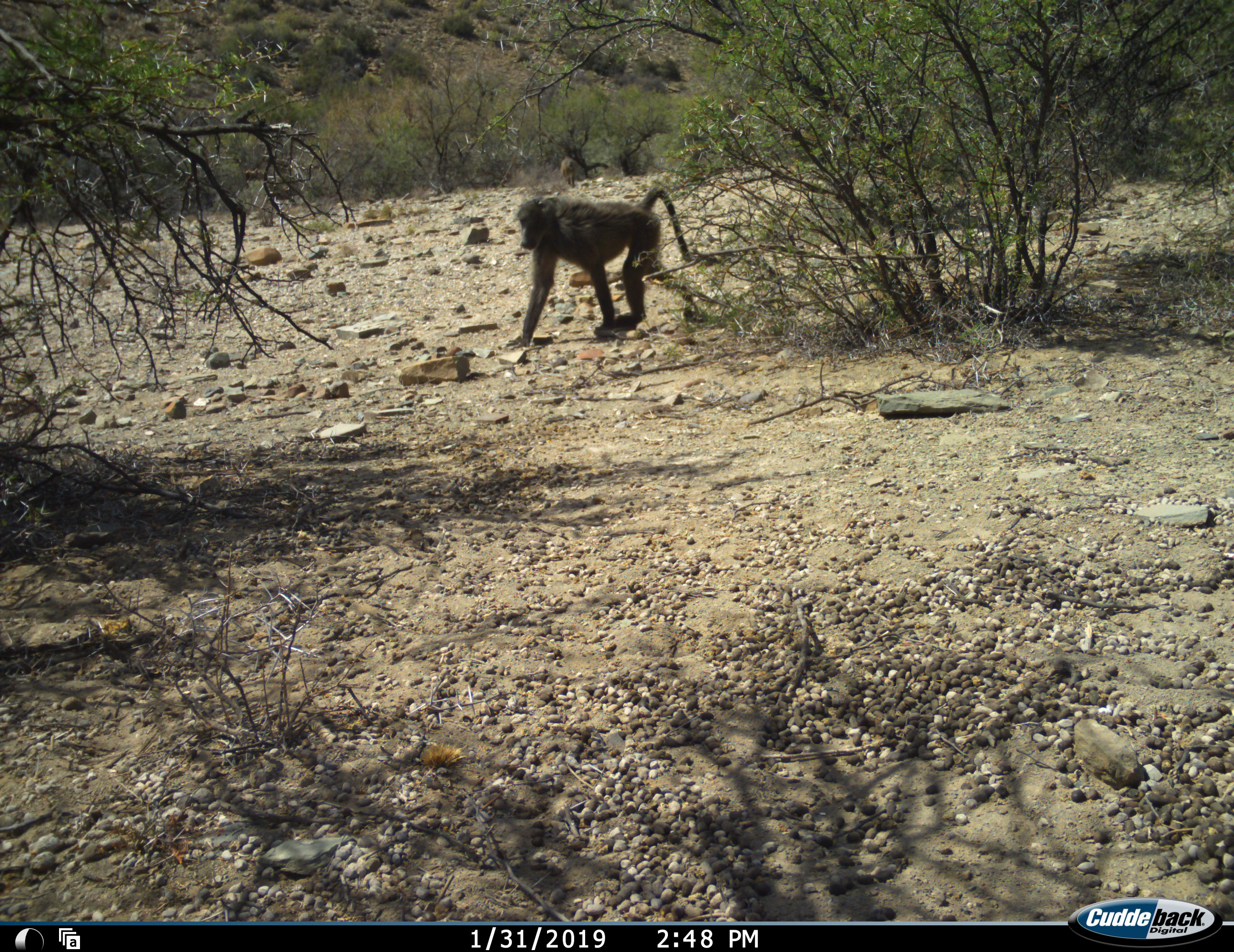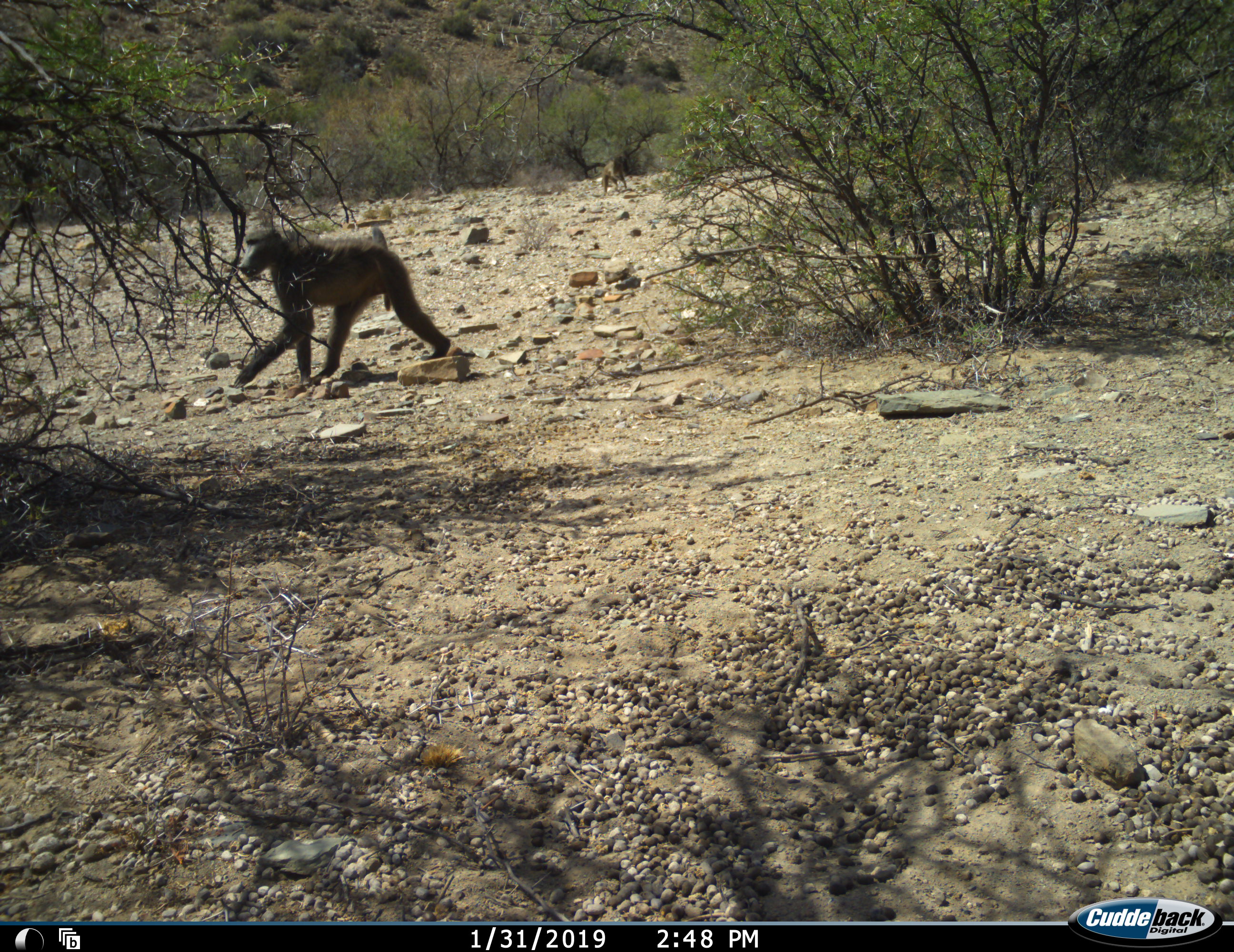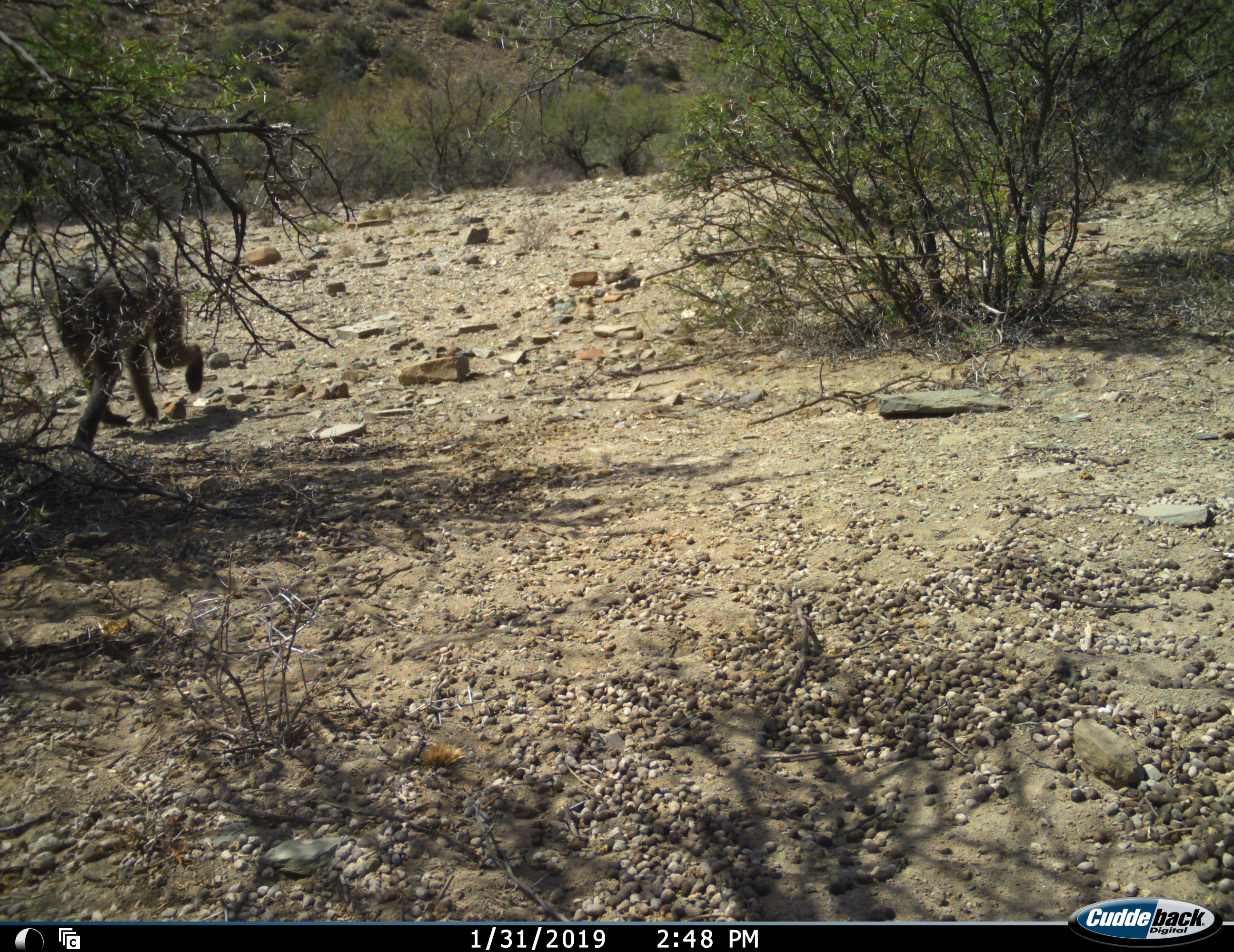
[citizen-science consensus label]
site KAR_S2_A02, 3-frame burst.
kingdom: Animalia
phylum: Chordata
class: Mammalia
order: Primates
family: Cercopithecidae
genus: Papio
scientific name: Papio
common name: baboon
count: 2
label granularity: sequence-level